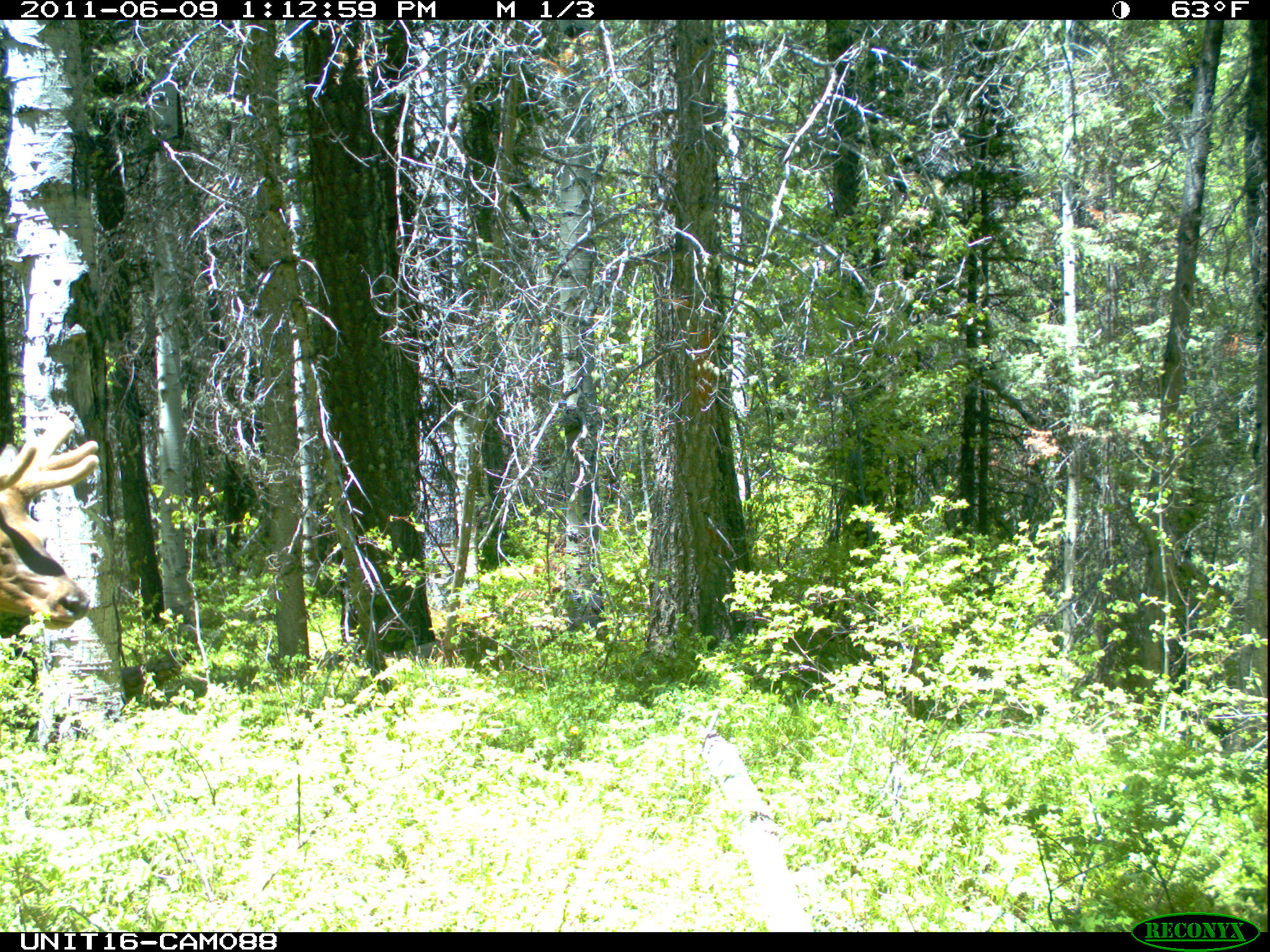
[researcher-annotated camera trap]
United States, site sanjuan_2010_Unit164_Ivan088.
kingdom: Animalia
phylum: Chordata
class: Mammalia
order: Artiodactyla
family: Cervidae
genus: Cervus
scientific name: Cervus elaphus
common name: red deer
Cervus elaphus (red deer).